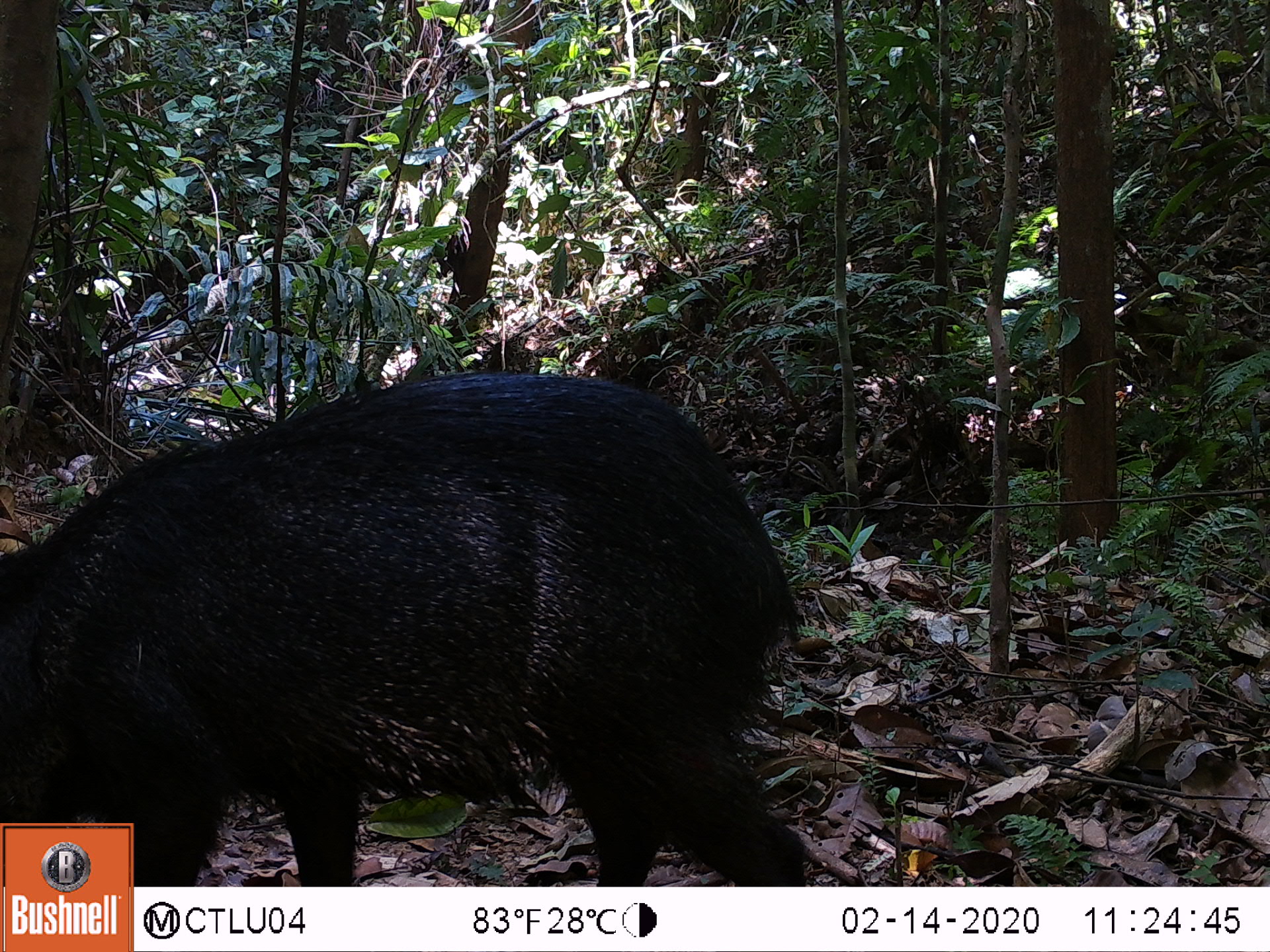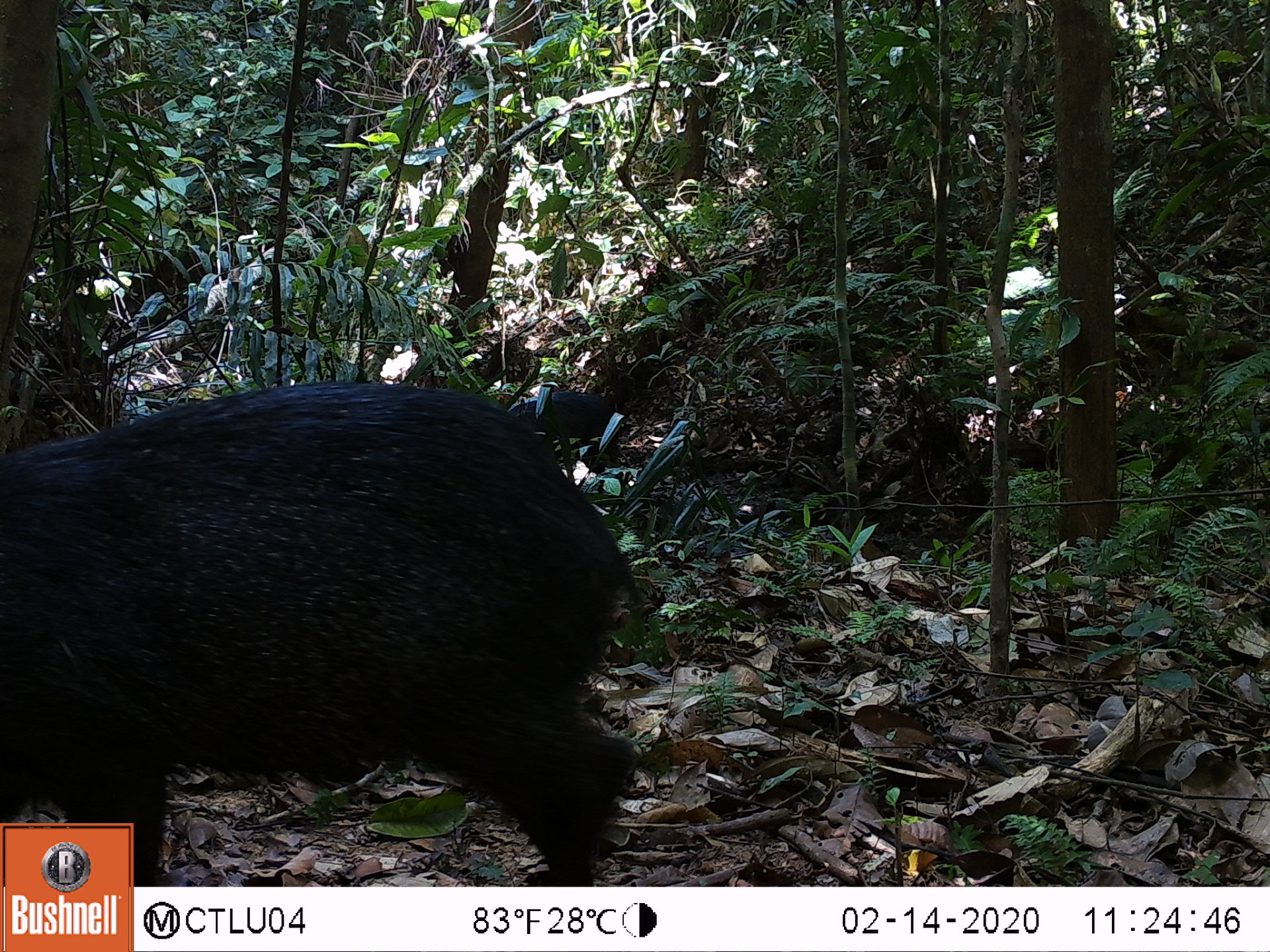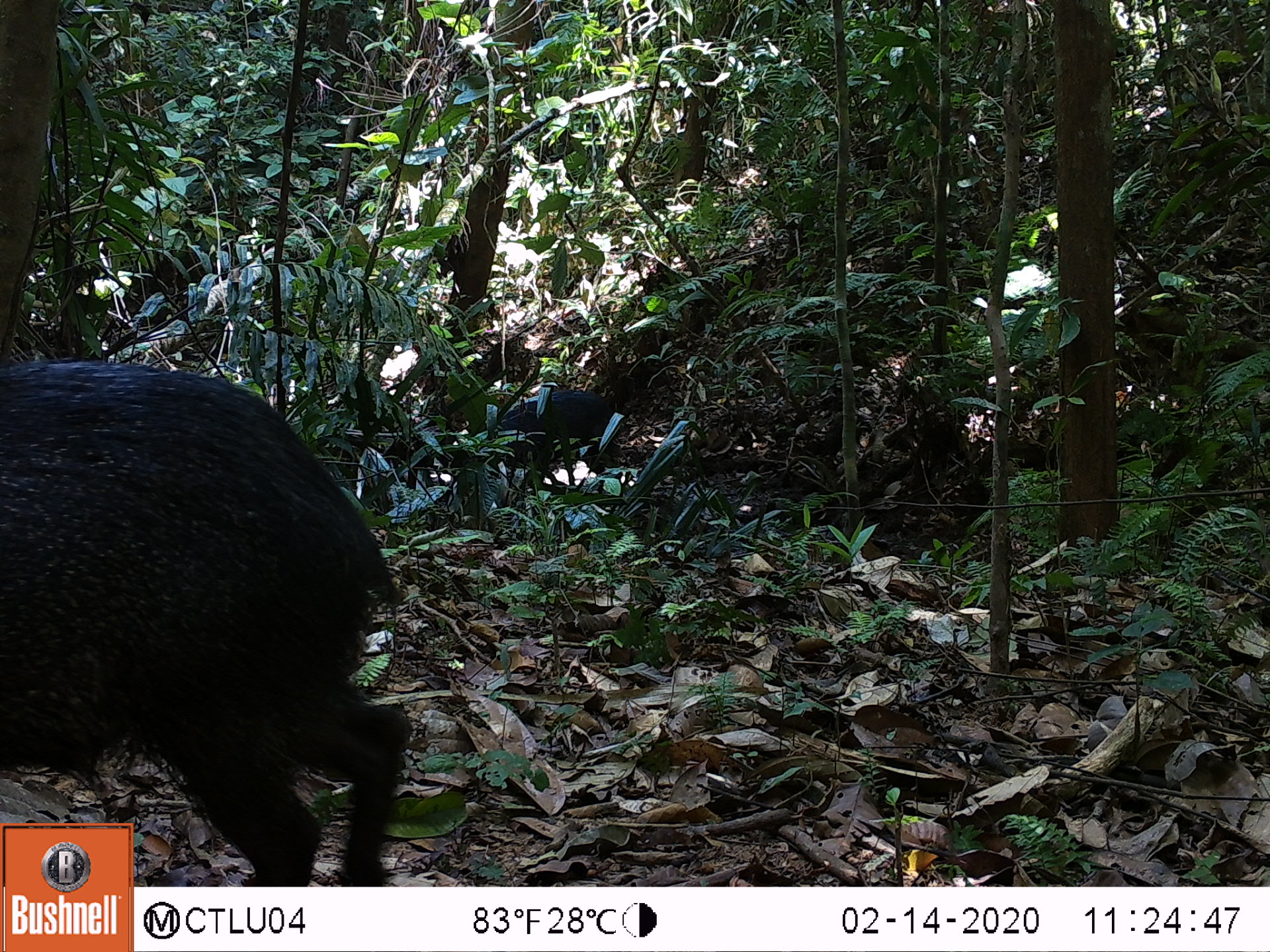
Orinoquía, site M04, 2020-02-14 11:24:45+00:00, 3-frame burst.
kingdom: Animalia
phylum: Chordata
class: Mammalia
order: Artiodactyla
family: Tayassuidae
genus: Pecari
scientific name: Pecari tajacu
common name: collared peccary